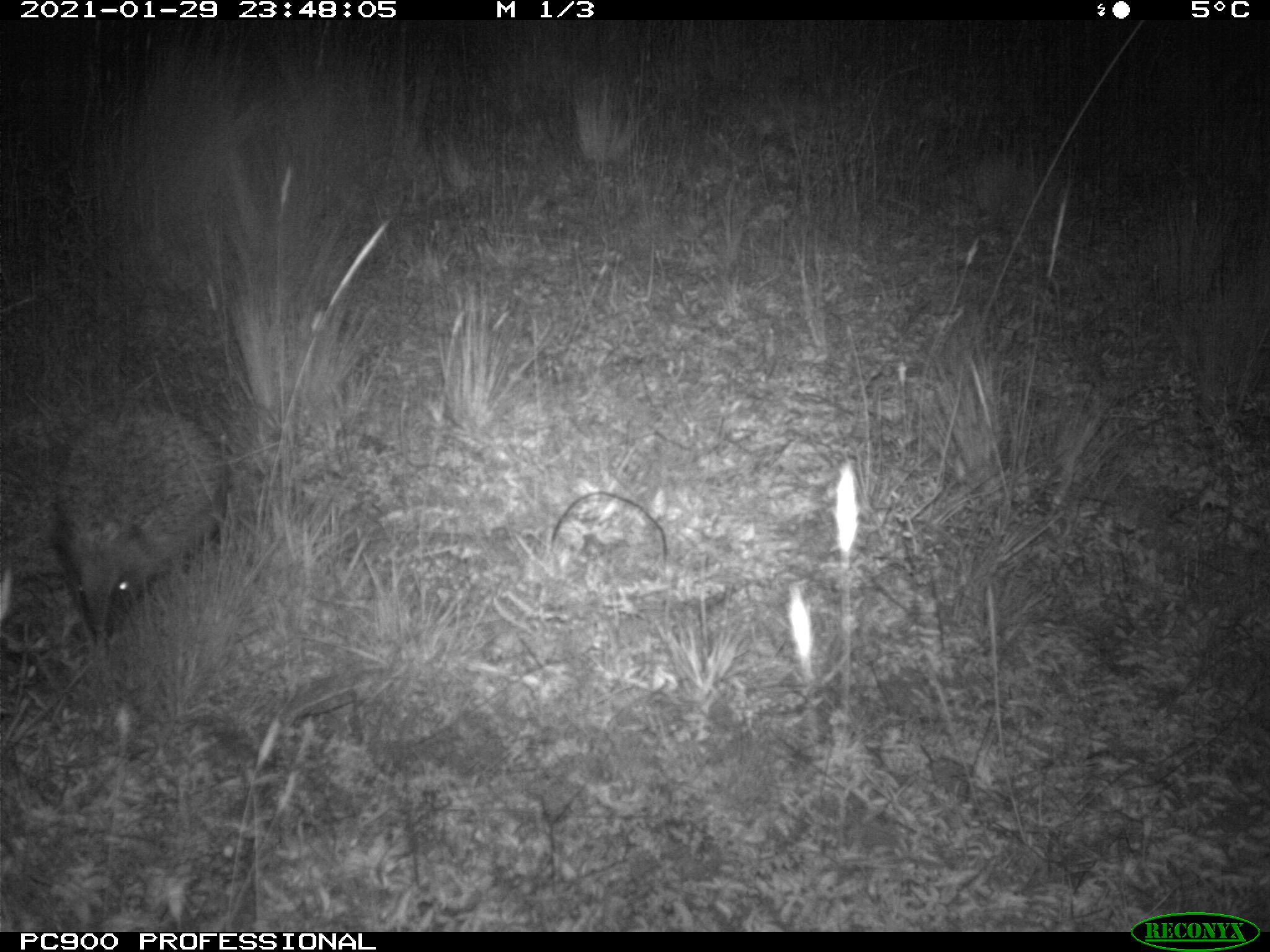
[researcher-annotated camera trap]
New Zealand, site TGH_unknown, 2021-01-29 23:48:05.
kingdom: Animalia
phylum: Chordata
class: Mammalia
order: Eulipotyphla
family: Erinaceidae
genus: Erinaceus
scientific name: Erinaceus europaeus europaeus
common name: european hedgehog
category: hedgehog